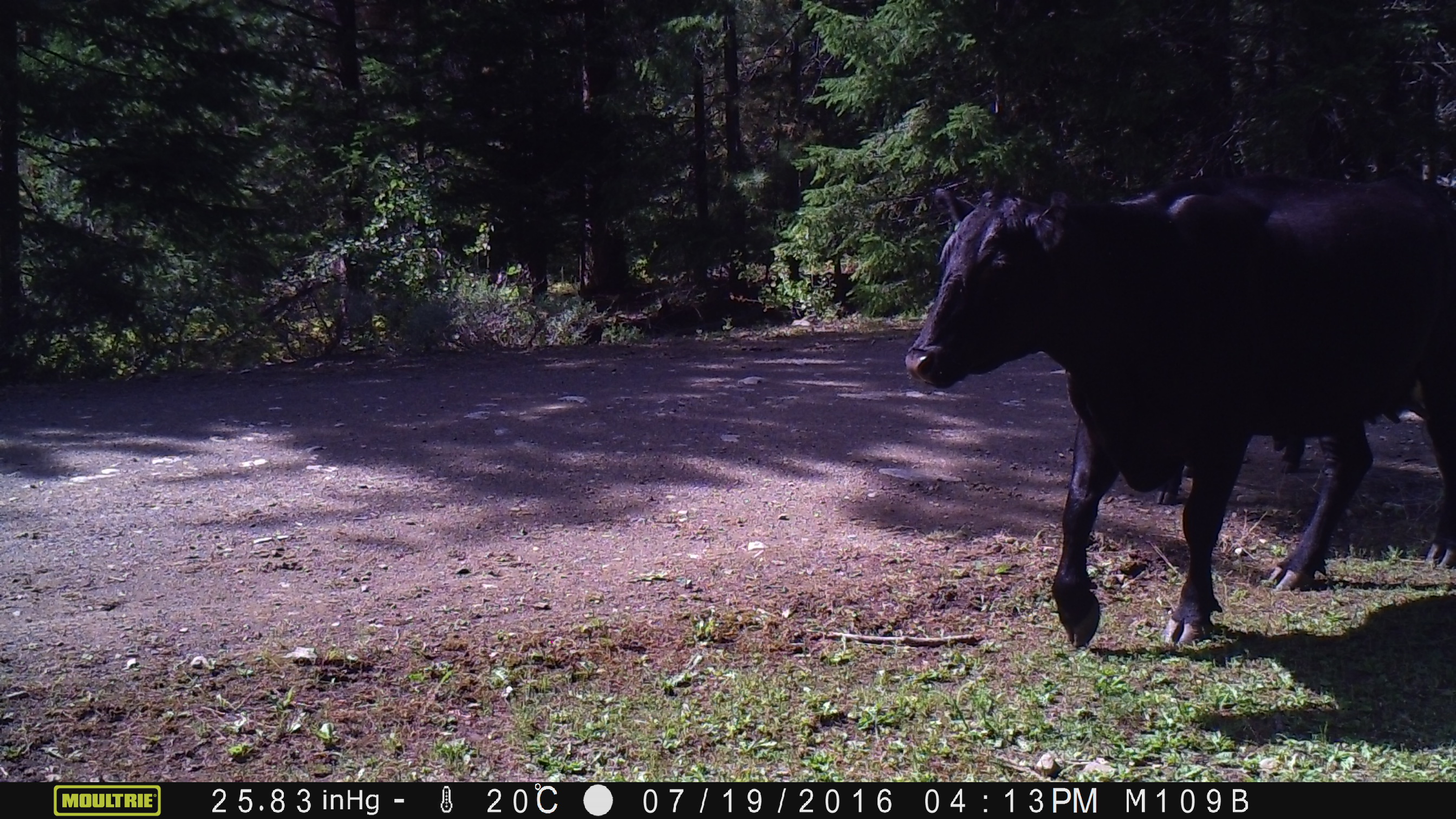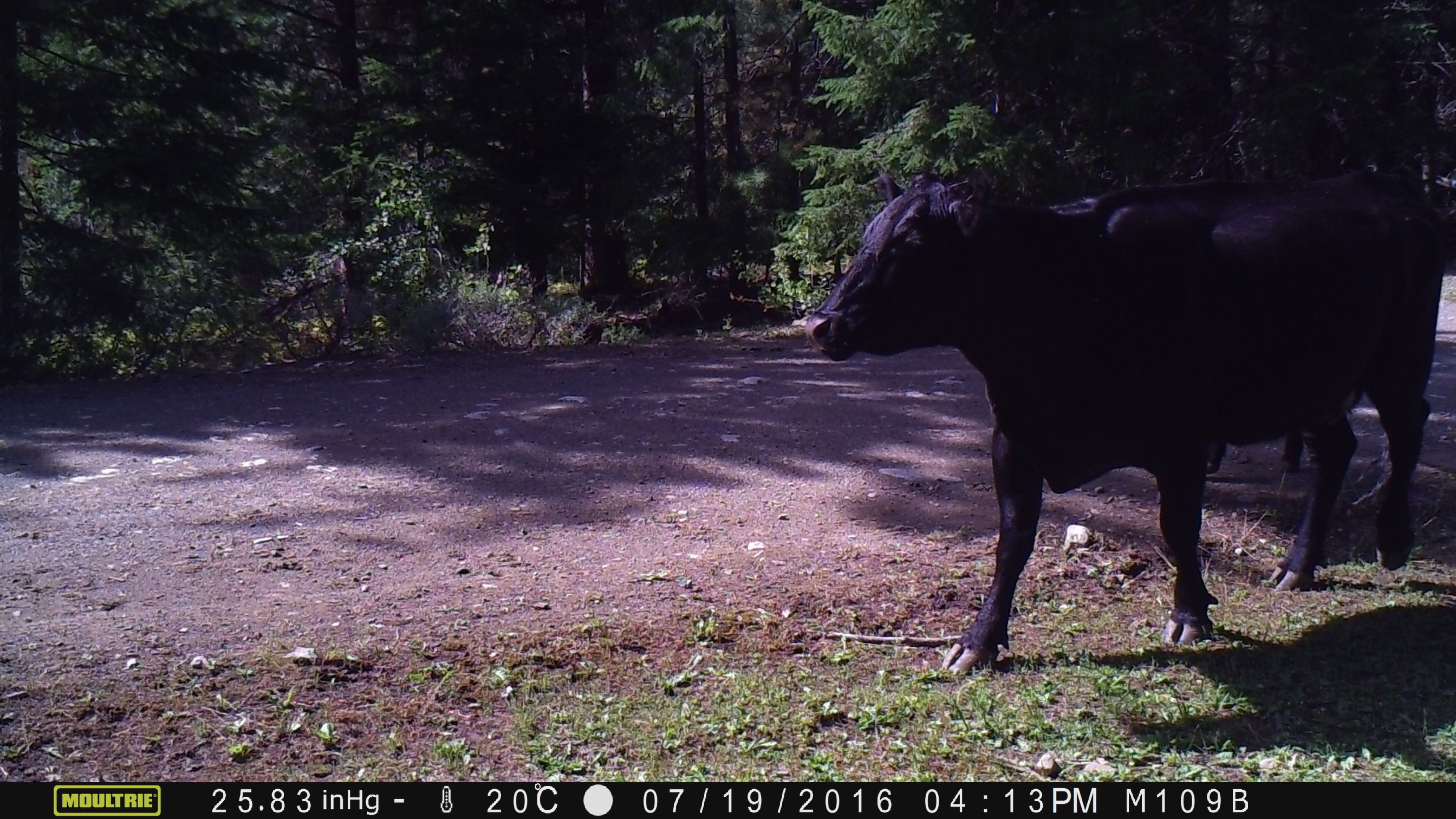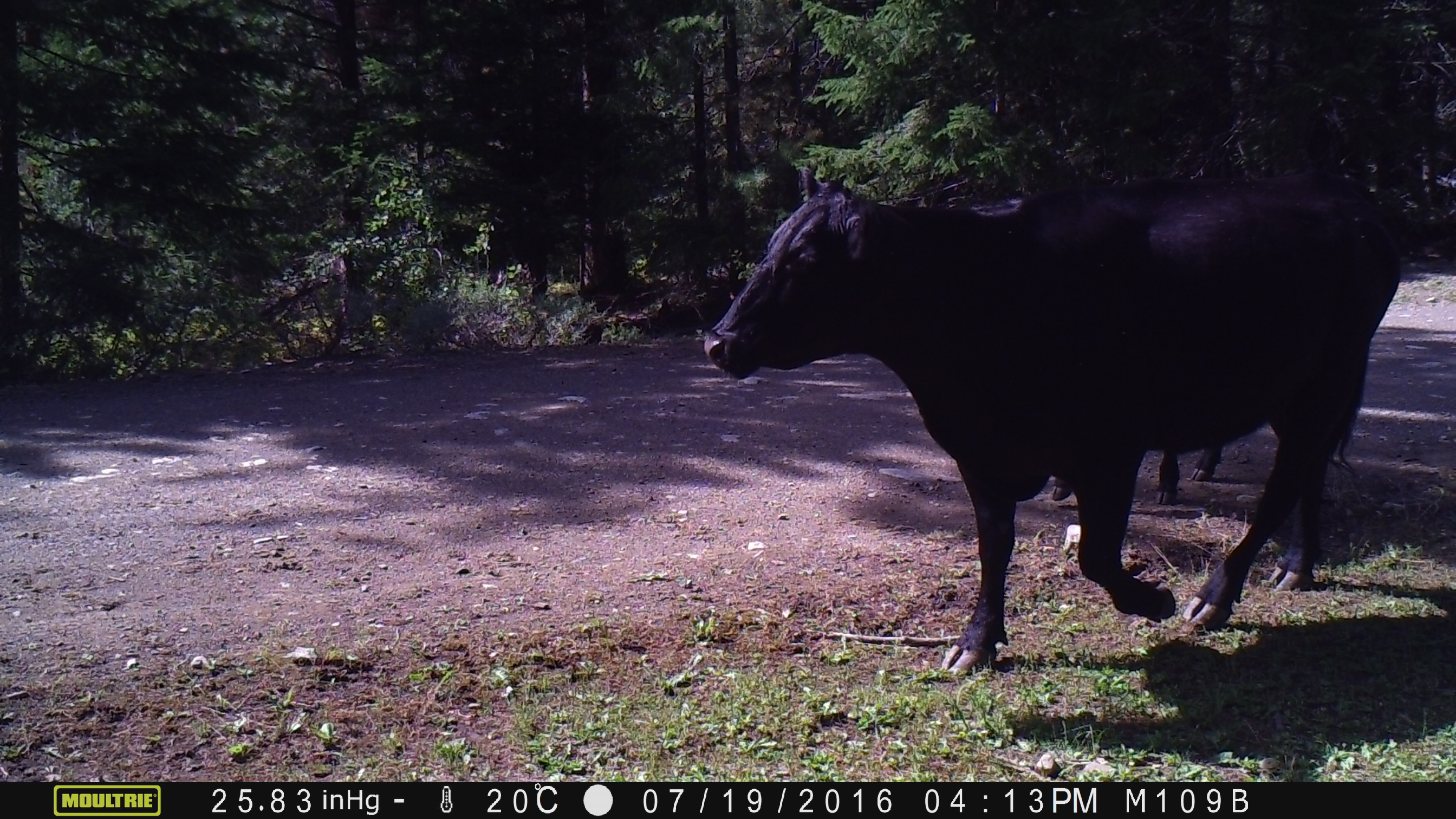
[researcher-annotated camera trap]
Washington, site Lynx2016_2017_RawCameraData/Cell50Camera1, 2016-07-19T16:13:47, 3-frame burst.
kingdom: Animalia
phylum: Chordata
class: Mammalia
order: Artiodactyla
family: Bovidae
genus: Bos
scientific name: Bos taurus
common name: domestic cattle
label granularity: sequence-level